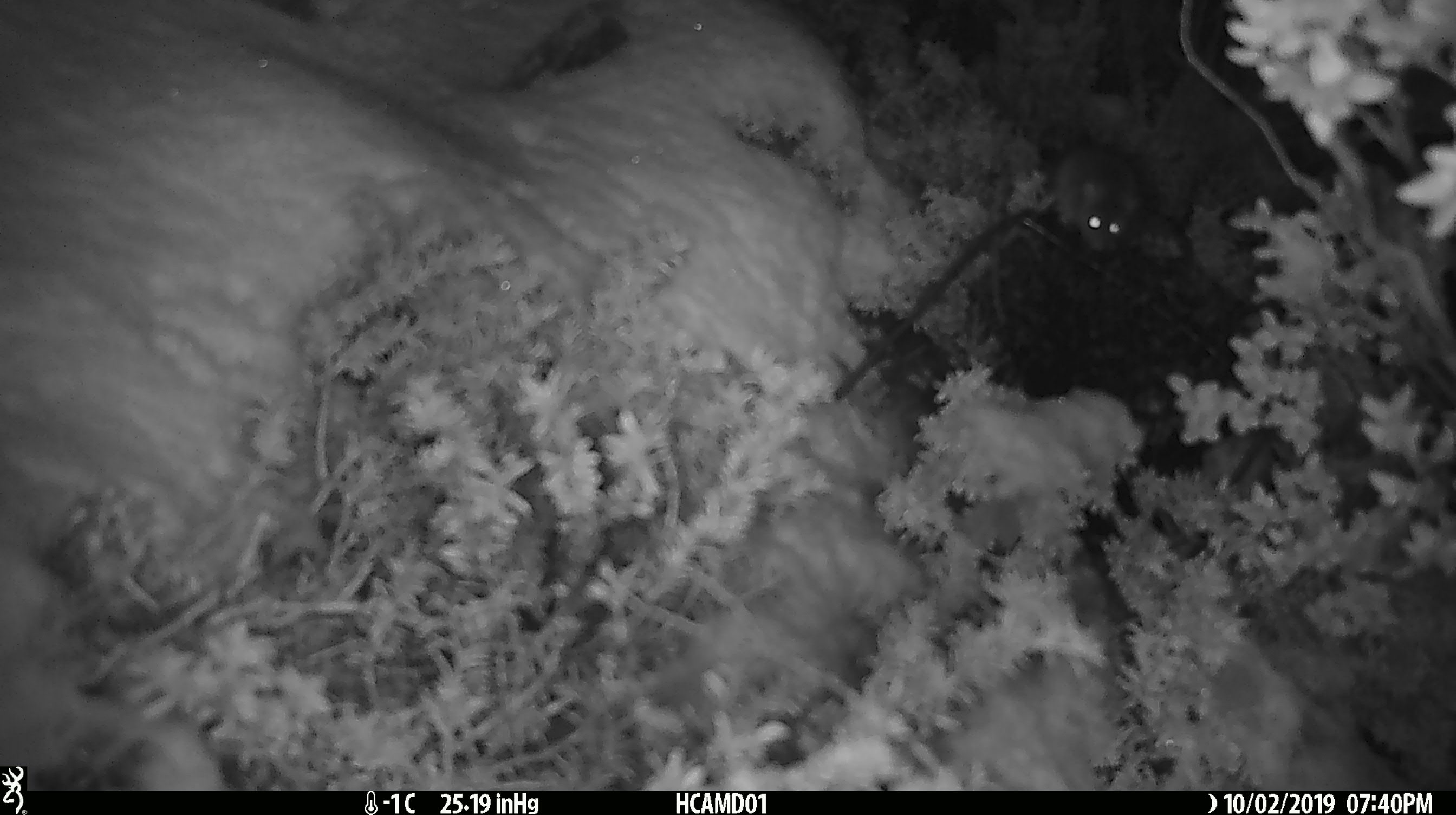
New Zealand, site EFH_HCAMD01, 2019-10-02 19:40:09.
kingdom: Animalia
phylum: Chordata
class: Mammalia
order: Rodentia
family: Muridae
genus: Mus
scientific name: Mus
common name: mouse